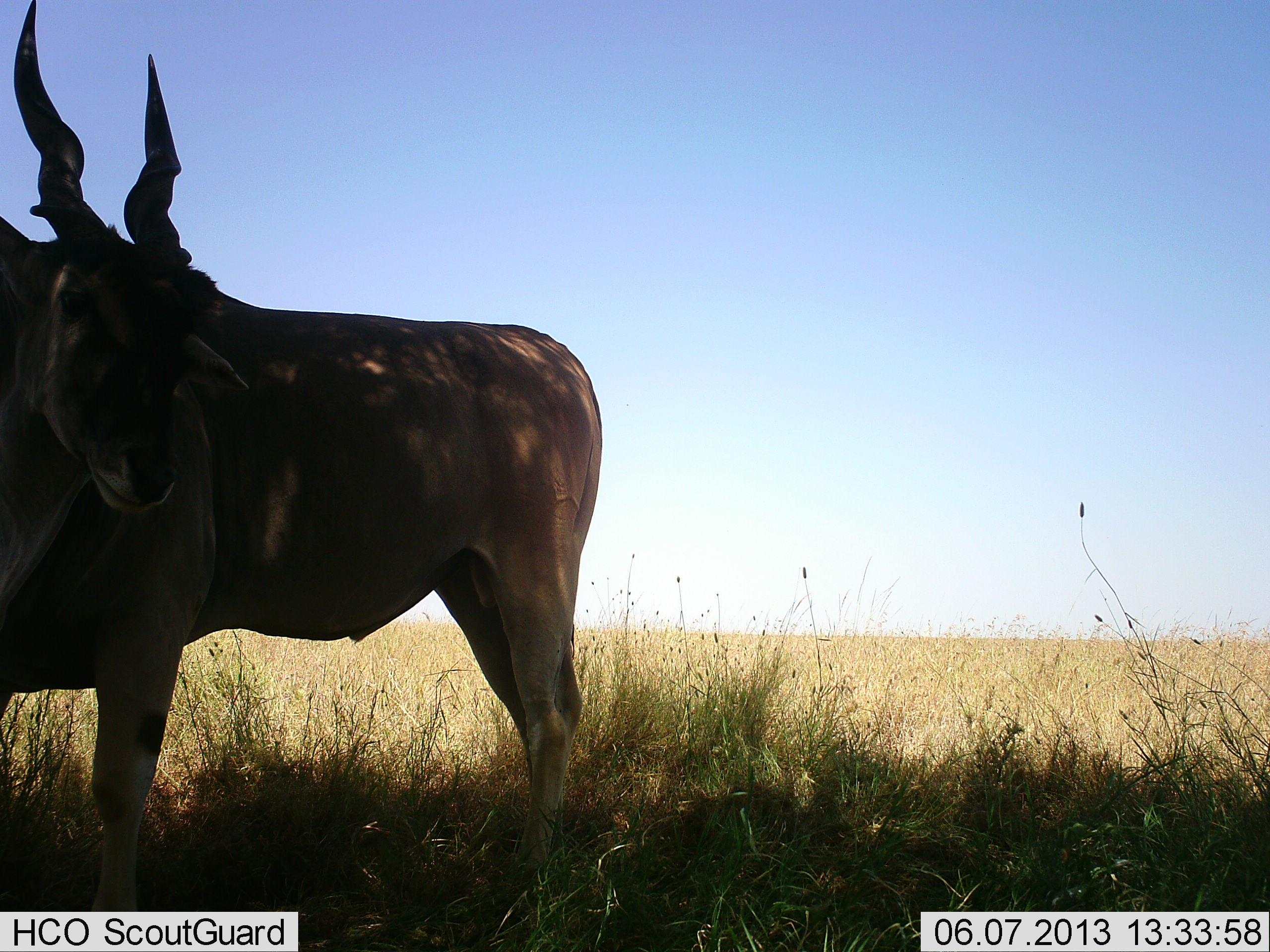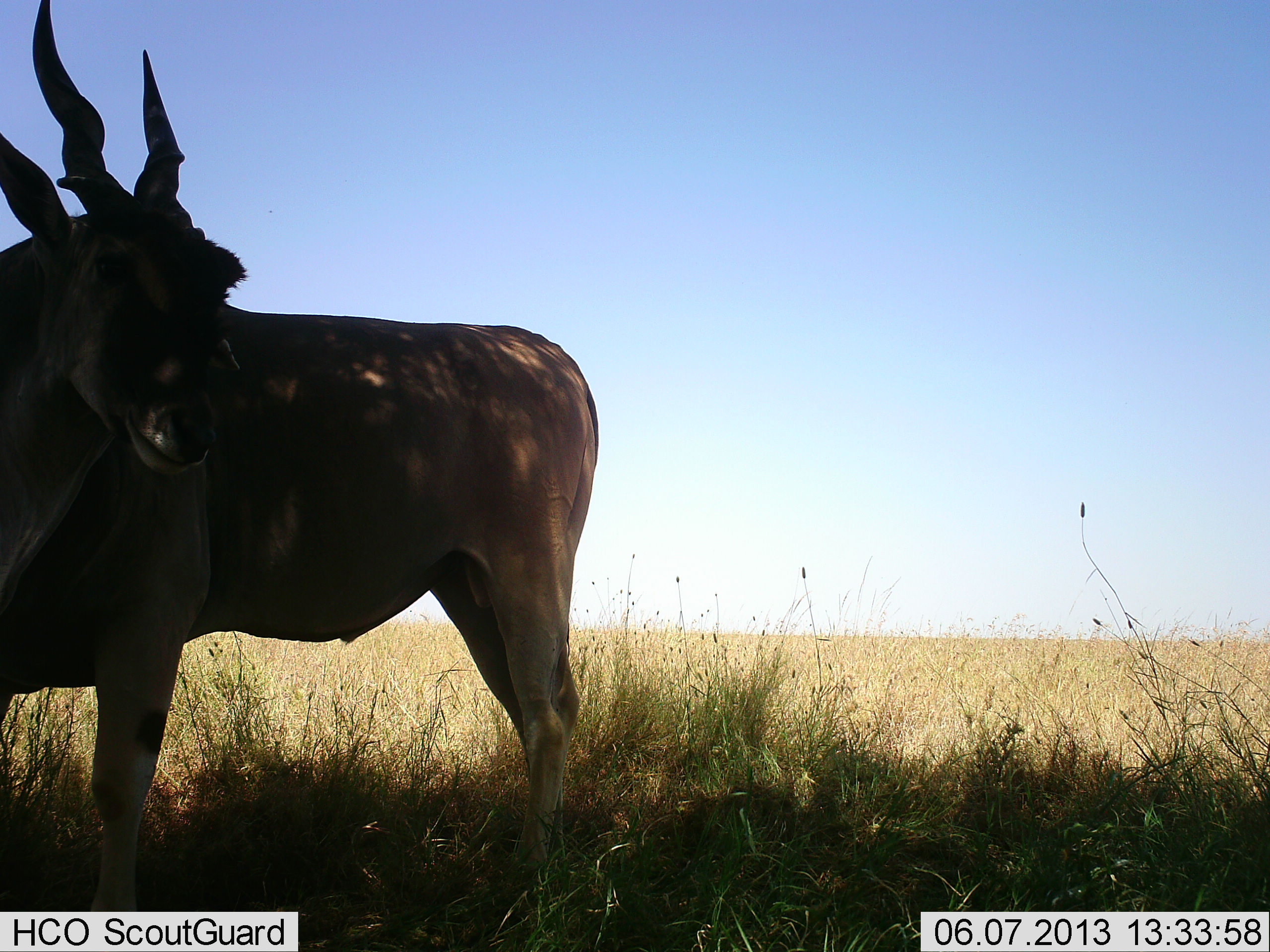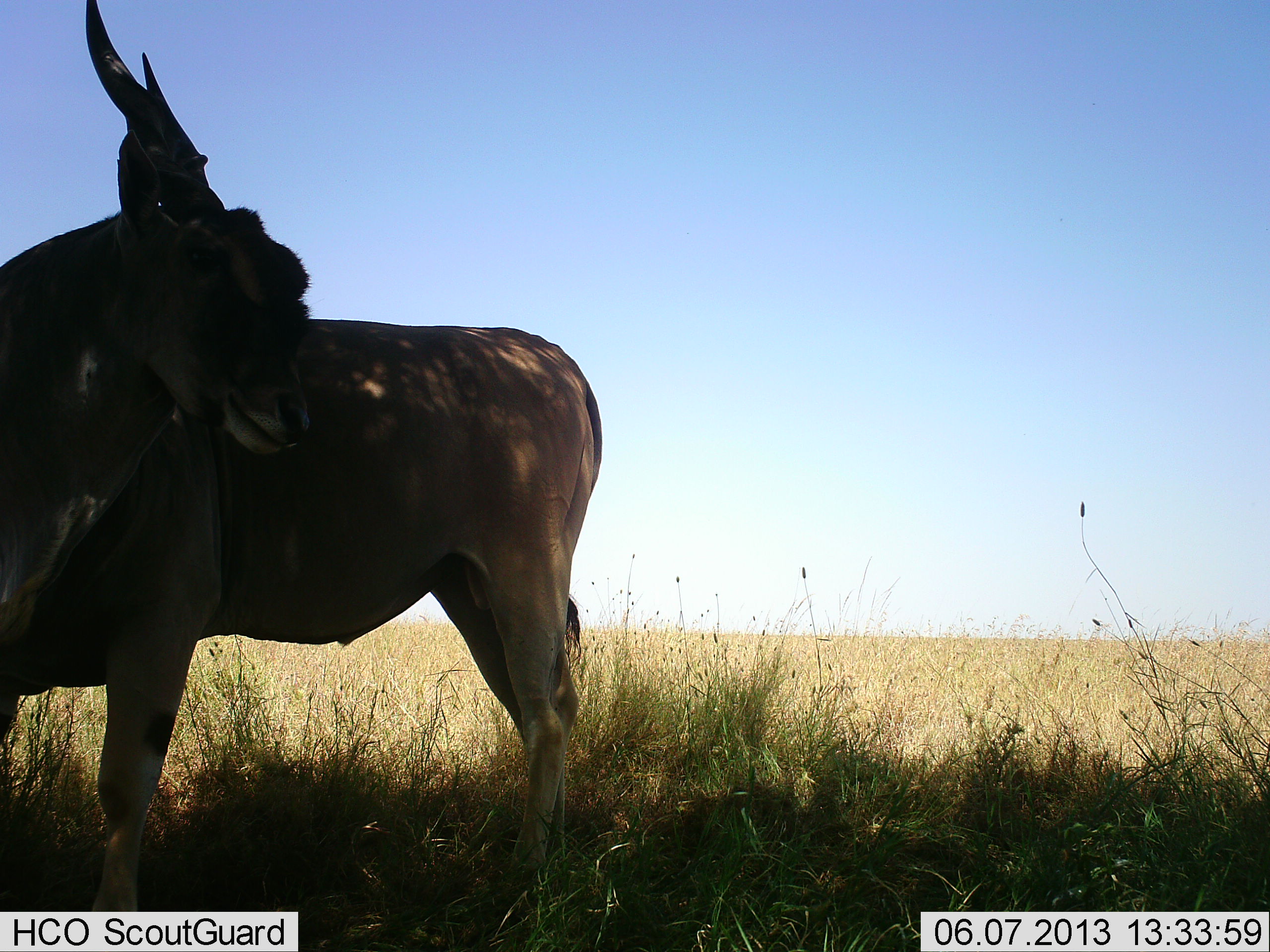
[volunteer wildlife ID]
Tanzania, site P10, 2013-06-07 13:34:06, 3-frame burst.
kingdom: Animalia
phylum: Chordata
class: Mammalia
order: Artiodactyla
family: Bovidae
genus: Tragelaphus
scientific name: Tragelaphus oryx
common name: eland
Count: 1.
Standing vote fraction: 100%.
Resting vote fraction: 0%.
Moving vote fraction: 0%.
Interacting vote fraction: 0%.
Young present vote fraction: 0%.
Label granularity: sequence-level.